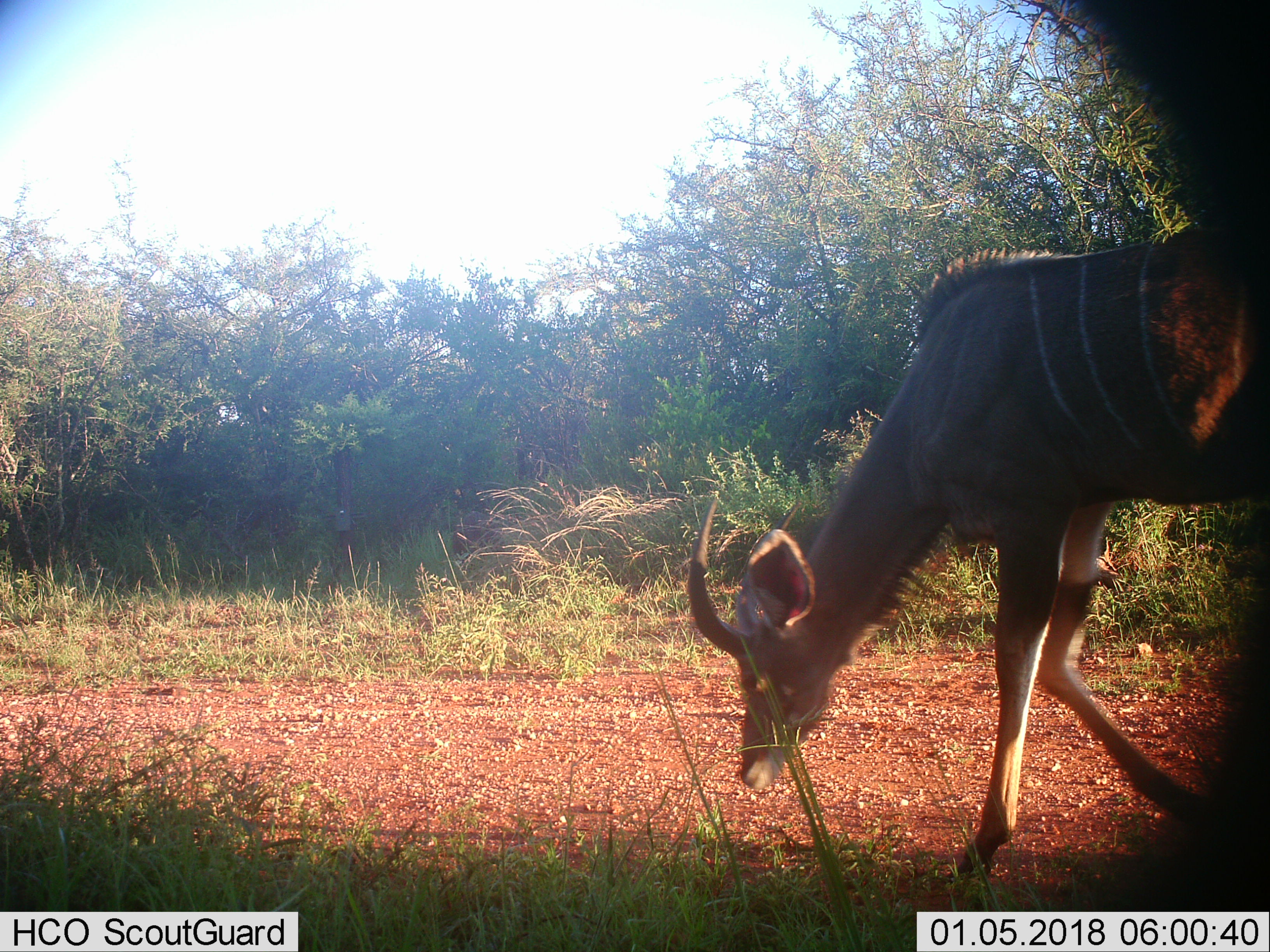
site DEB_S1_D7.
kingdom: Animalia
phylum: Chordata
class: Mammalia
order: Artiodactyla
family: Bovidae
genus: Tragelaphus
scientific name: Tragelaphus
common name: kudu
Kudu (Tragelaphus), count 1. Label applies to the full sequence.